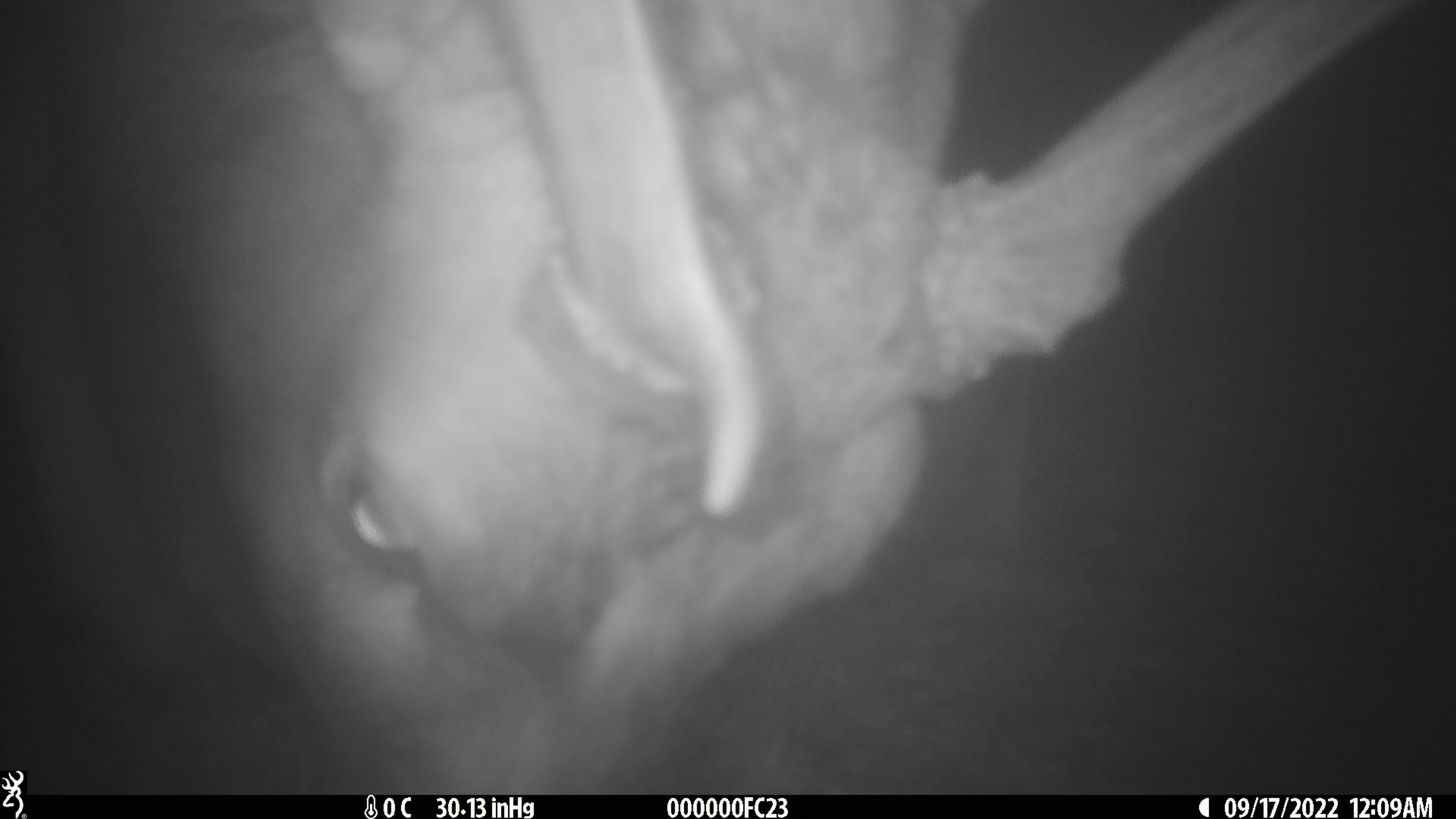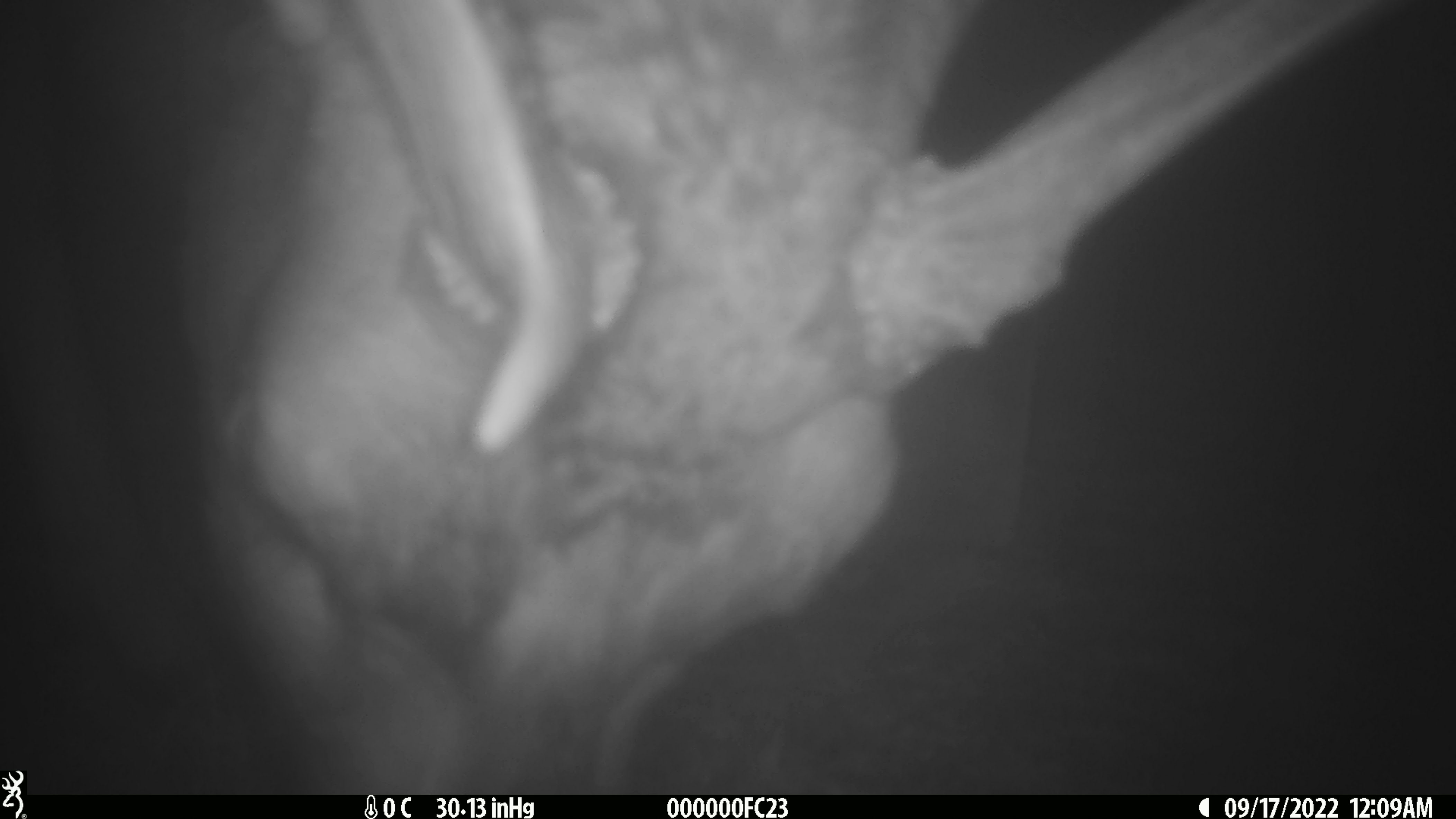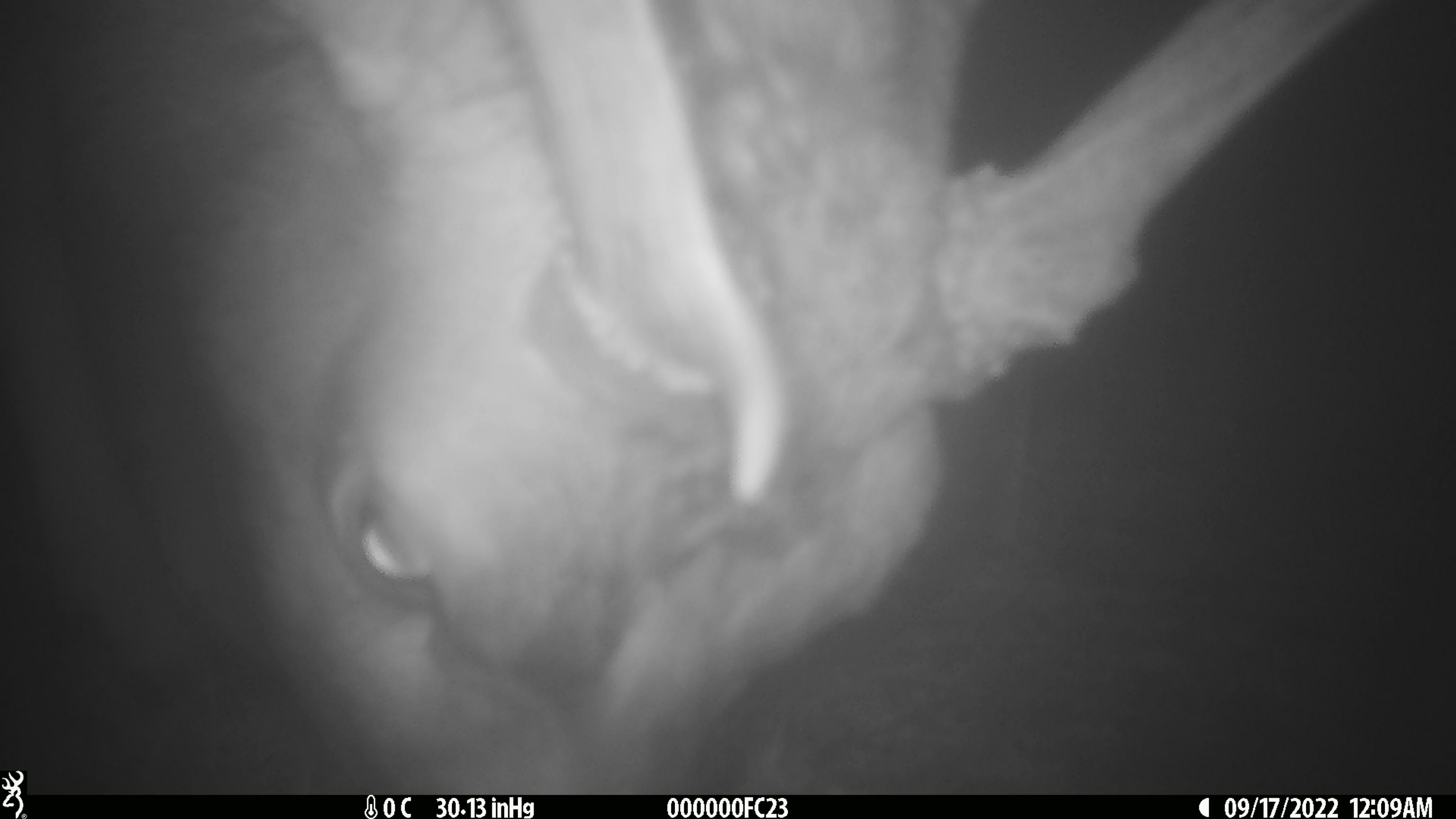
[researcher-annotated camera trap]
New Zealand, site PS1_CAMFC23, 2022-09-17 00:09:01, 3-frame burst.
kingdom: Animalia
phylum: Chordata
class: Mammalia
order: Artiodactyla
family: Cervidae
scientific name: Cervidae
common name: deer